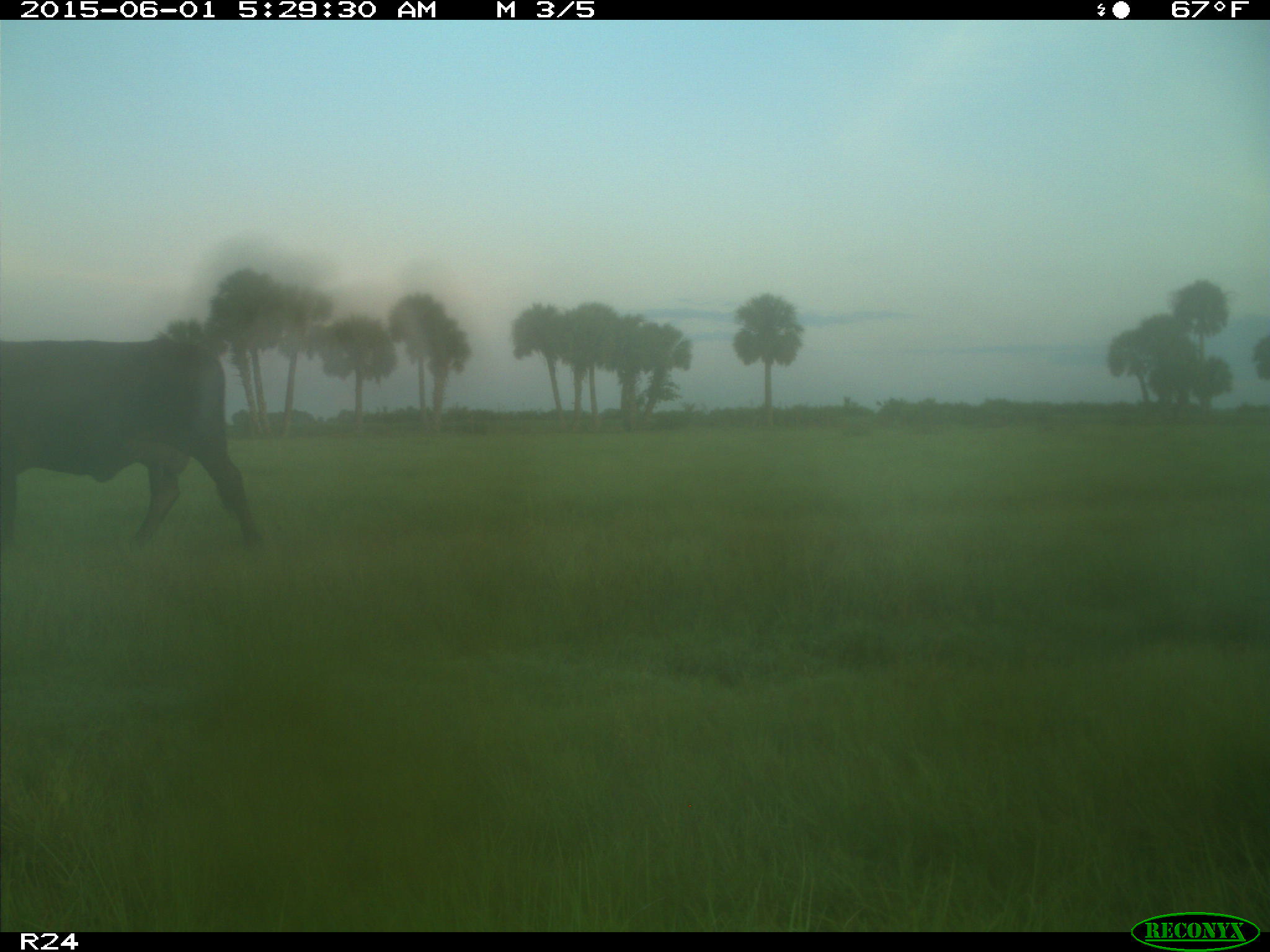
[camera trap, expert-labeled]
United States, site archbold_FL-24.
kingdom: Animalia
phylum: Chordata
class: Mammalia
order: Artiodactyla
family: Bovidae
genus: Bos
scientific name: Bos taurus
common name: domestic cow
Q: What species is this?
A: Bos taurus (domestic cow).